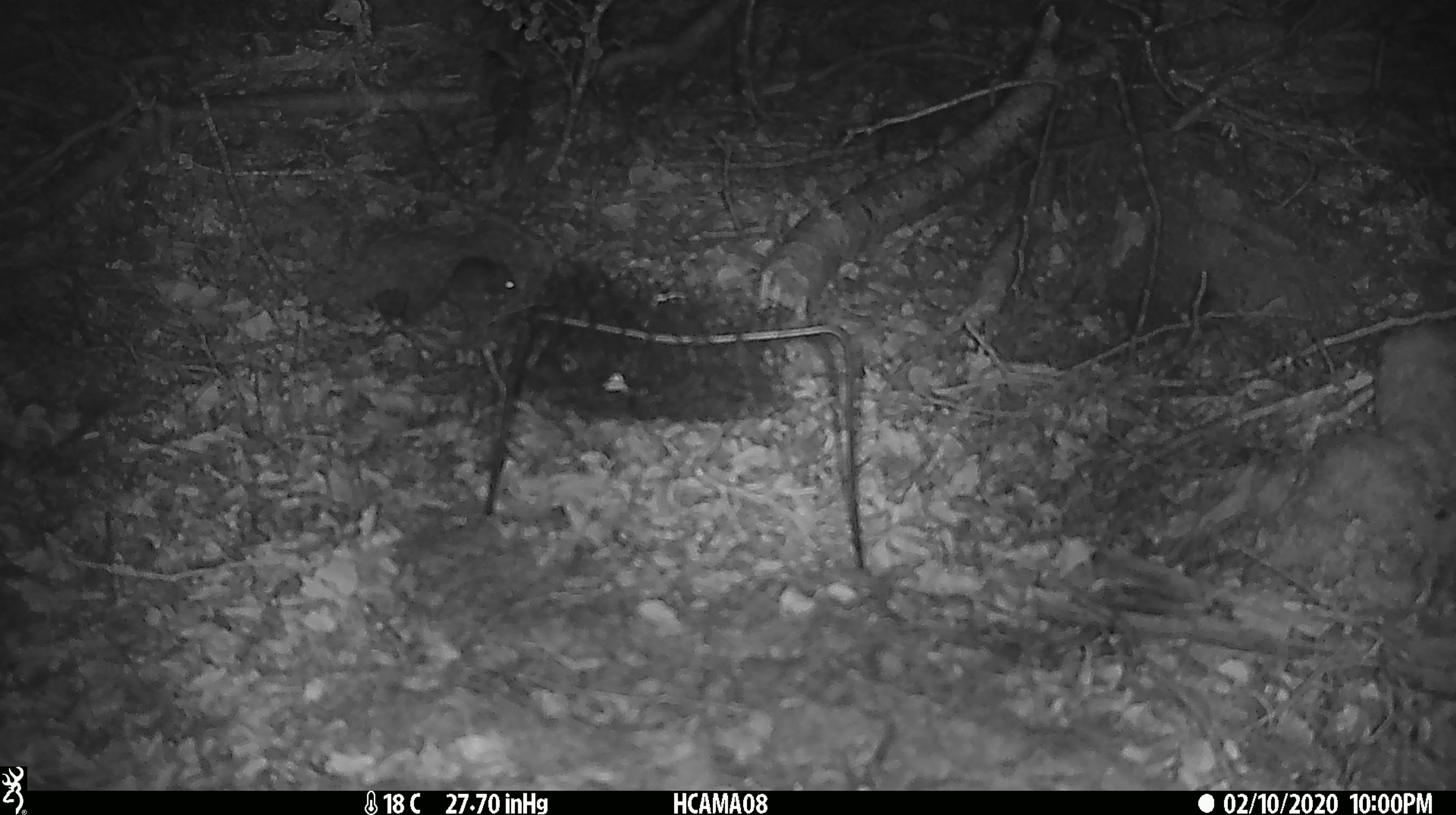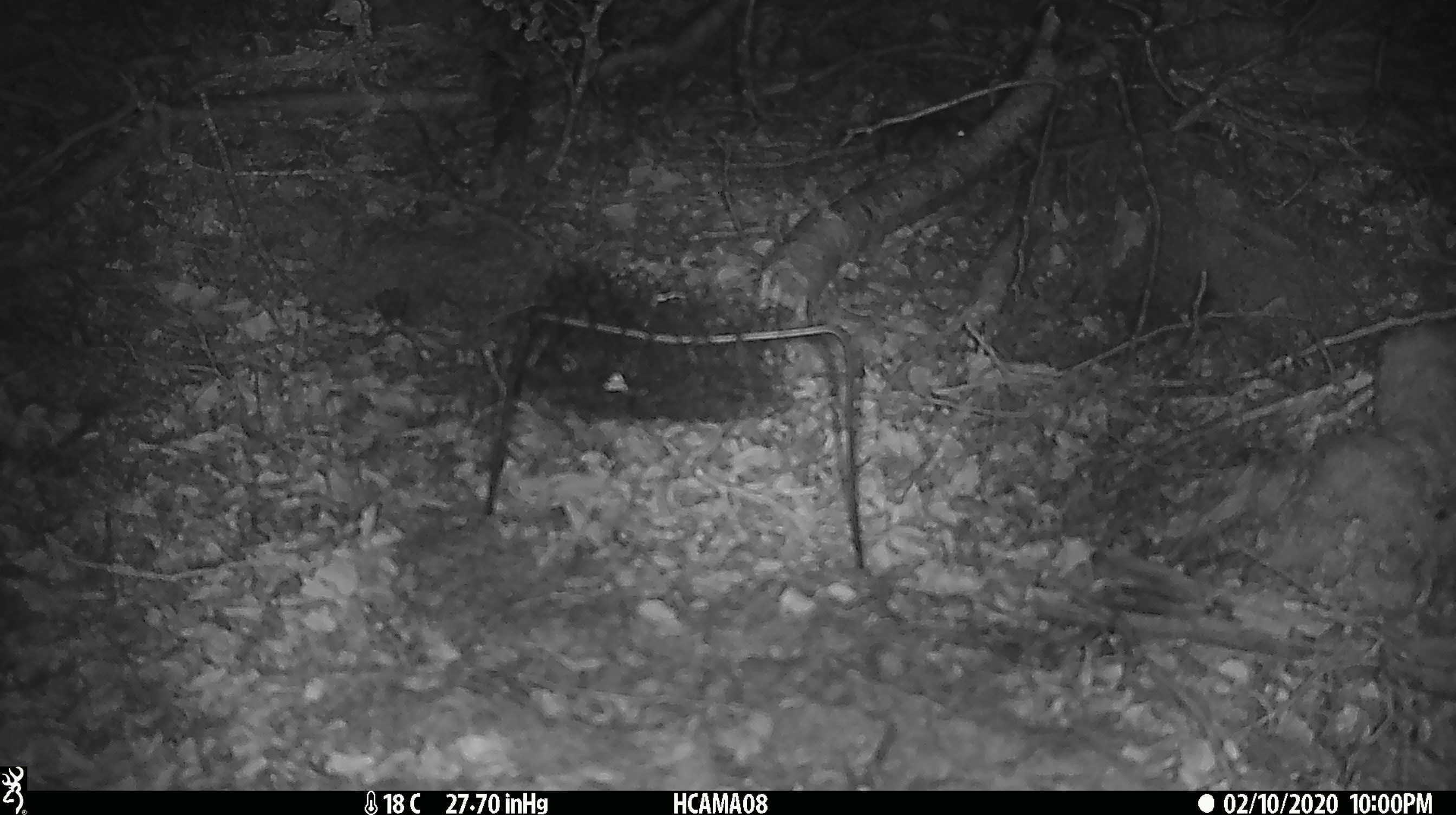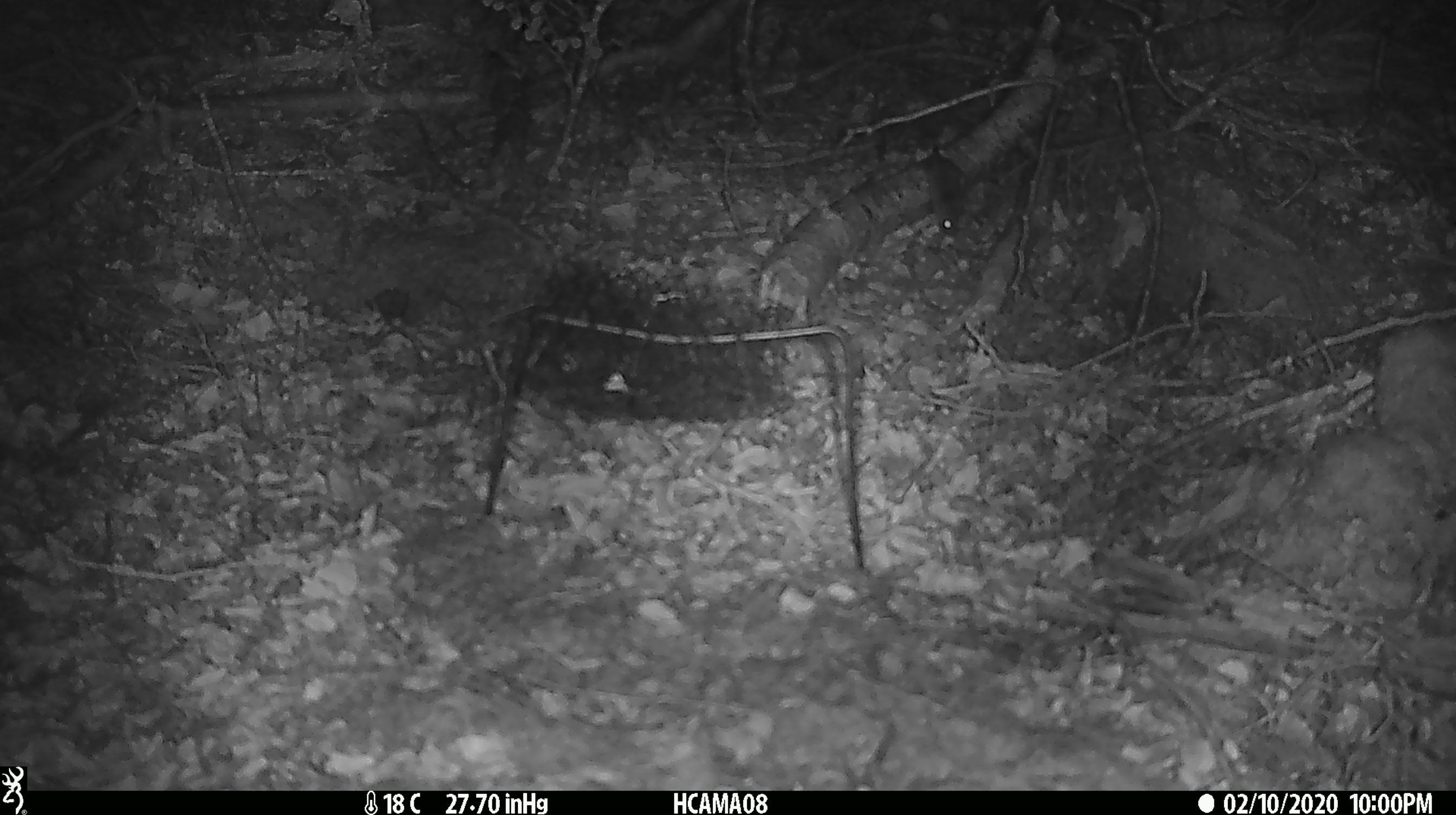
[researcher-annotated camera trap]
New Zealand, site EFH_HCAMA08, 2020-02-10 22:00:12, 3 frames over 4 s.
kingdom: Animalia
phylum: Chordata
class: Mammalia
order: Rodentia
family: Muridae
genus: Mus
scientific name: Mus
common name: mouse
Mouse (Mus).